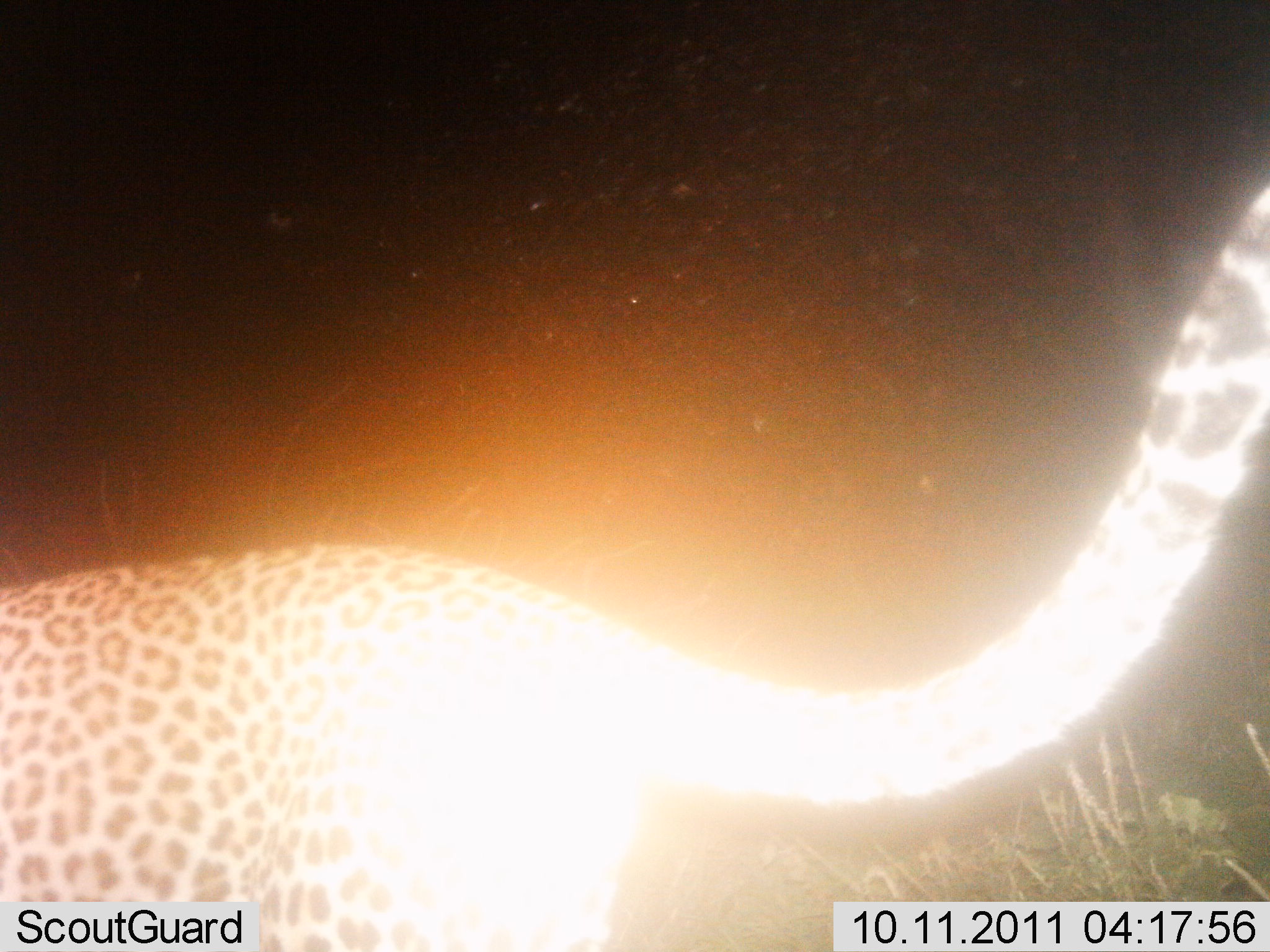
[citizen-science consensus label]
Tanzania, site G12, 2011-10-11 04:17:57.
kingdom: Animalia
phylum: Chordata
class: Mammalia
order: Carnivora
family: Felidae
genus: Panthera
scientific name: Panthera pardus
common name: leopard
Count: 1.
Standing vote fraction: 31%.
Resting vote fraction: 0%.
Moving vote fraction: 77%.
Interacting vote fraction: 0%.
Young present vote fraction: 0%.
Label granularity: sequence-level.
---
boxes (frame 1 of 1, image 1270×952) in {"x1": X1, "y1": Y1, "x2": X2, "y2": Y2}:
animal: {"x1": 2, "y1": 178, "x2": 1270, "y2": 948}